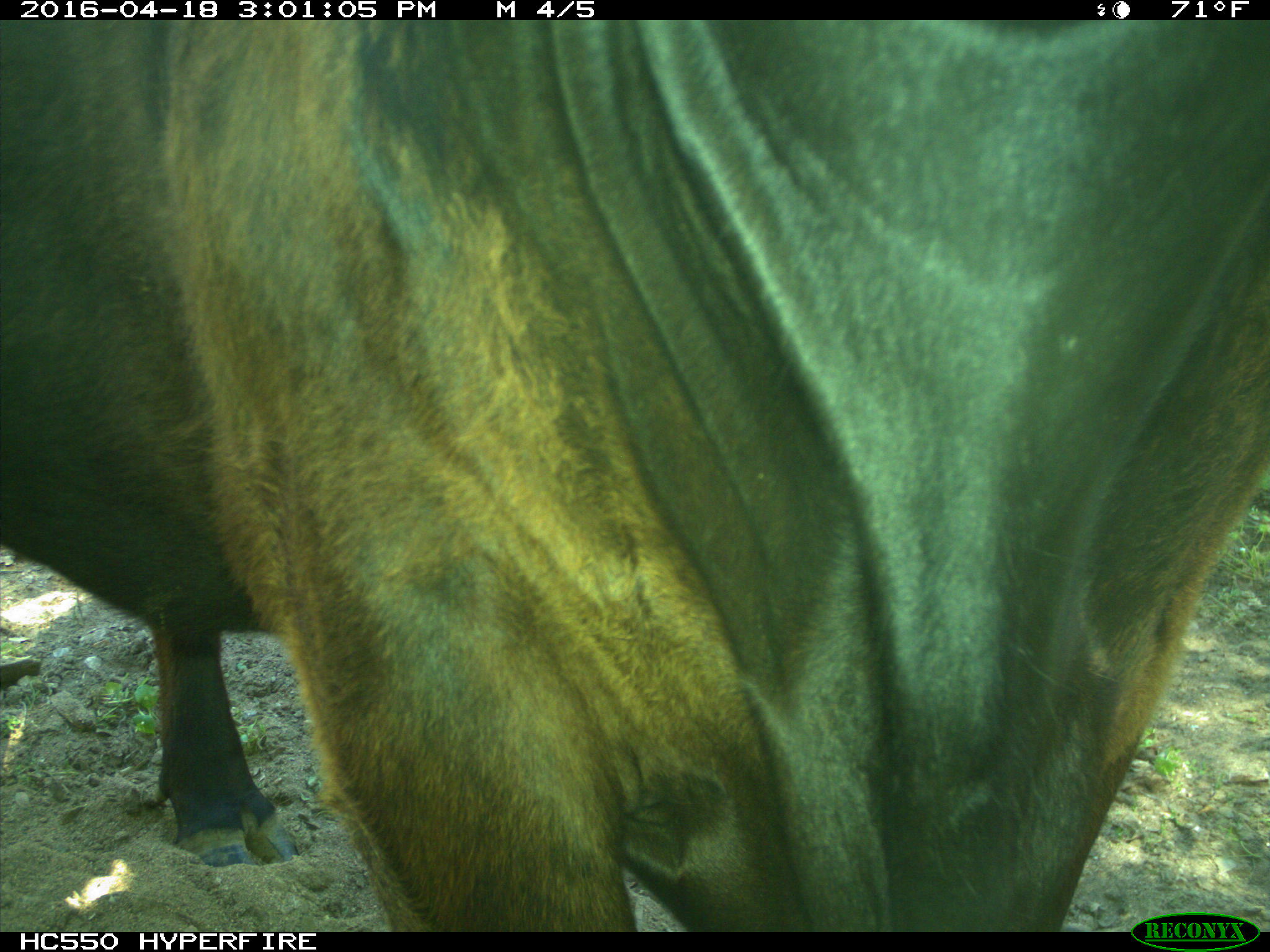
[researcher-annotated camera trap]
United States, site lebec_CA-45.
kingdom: Animalia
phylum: Chordata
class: Mammalia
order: Artiodactyla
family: Bovidae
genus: Bos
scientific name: Bos taurus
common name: domestic cow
Bos taurus (domestic cow).